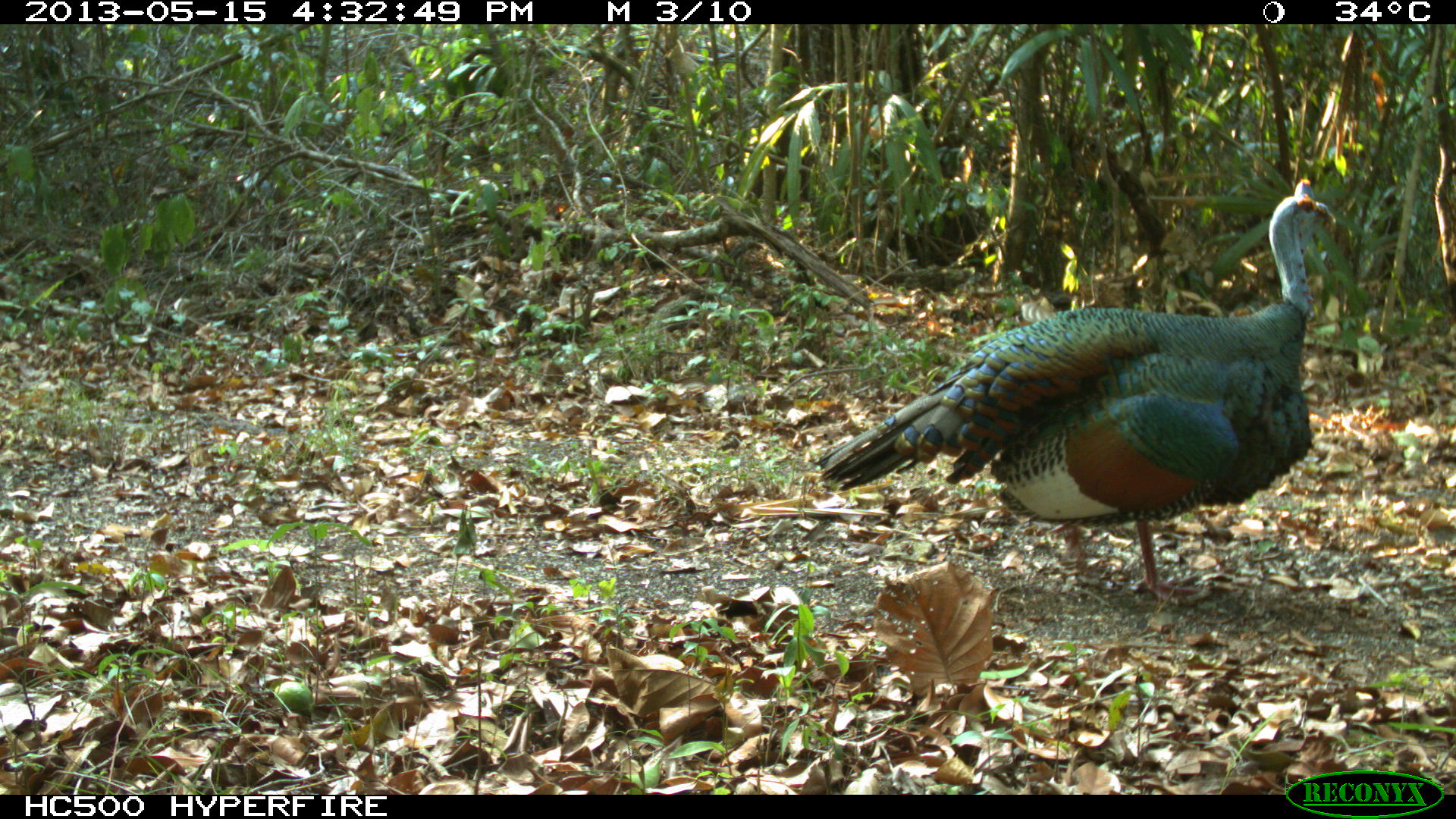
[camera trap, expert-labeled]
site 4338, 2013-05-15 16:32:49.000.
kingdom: Animalia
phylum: Chordata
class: Aves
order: Galliformes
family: Phasianidae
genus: Meleagris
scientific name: Meleagris ocellata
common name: ocellated turkey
Meleagris ocellata (ocellated turkey), count 1, sex male.